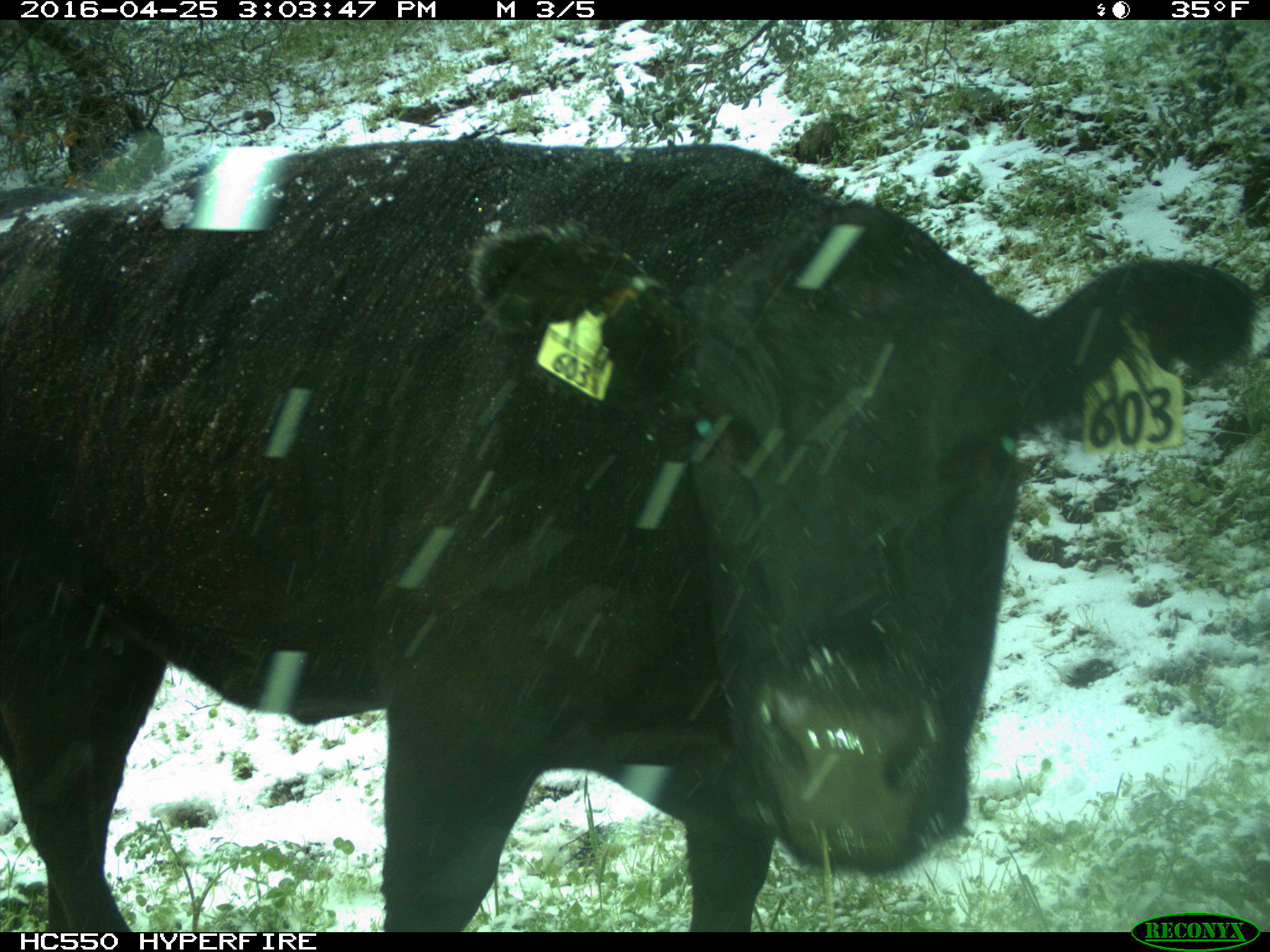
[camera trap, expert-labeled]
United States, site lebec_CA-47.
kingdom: Animalia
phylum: Chordata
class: Mammalia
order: Artiodactyla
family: Bovidae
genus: Bos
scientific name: Bos taurus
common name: domestic cow